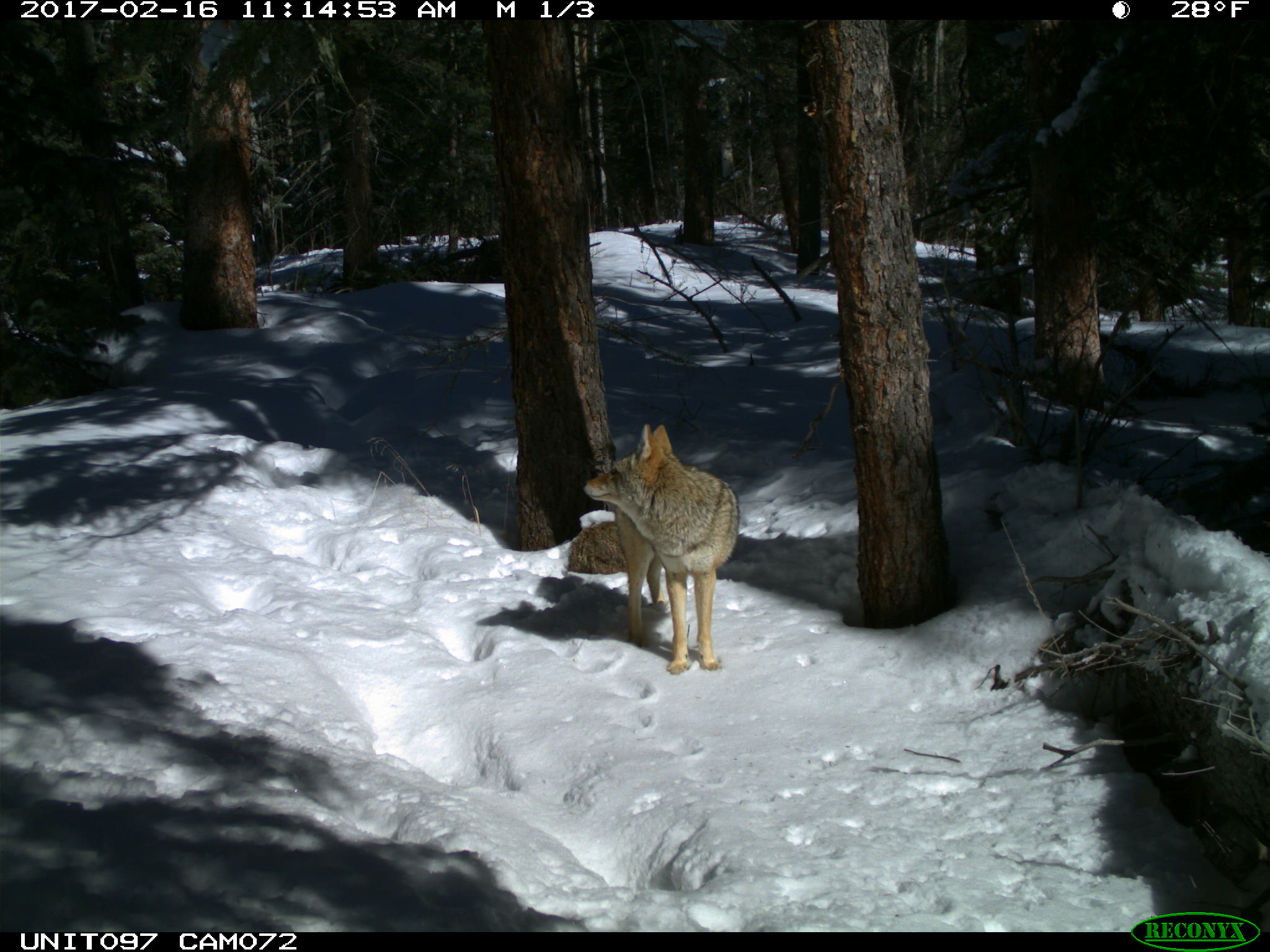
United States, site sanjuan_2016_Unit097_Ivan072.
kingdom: Animalia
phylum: Chordata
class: Mammalia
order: Carnivora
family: Canidae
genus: Canis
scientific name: Canis latrans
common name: coyote